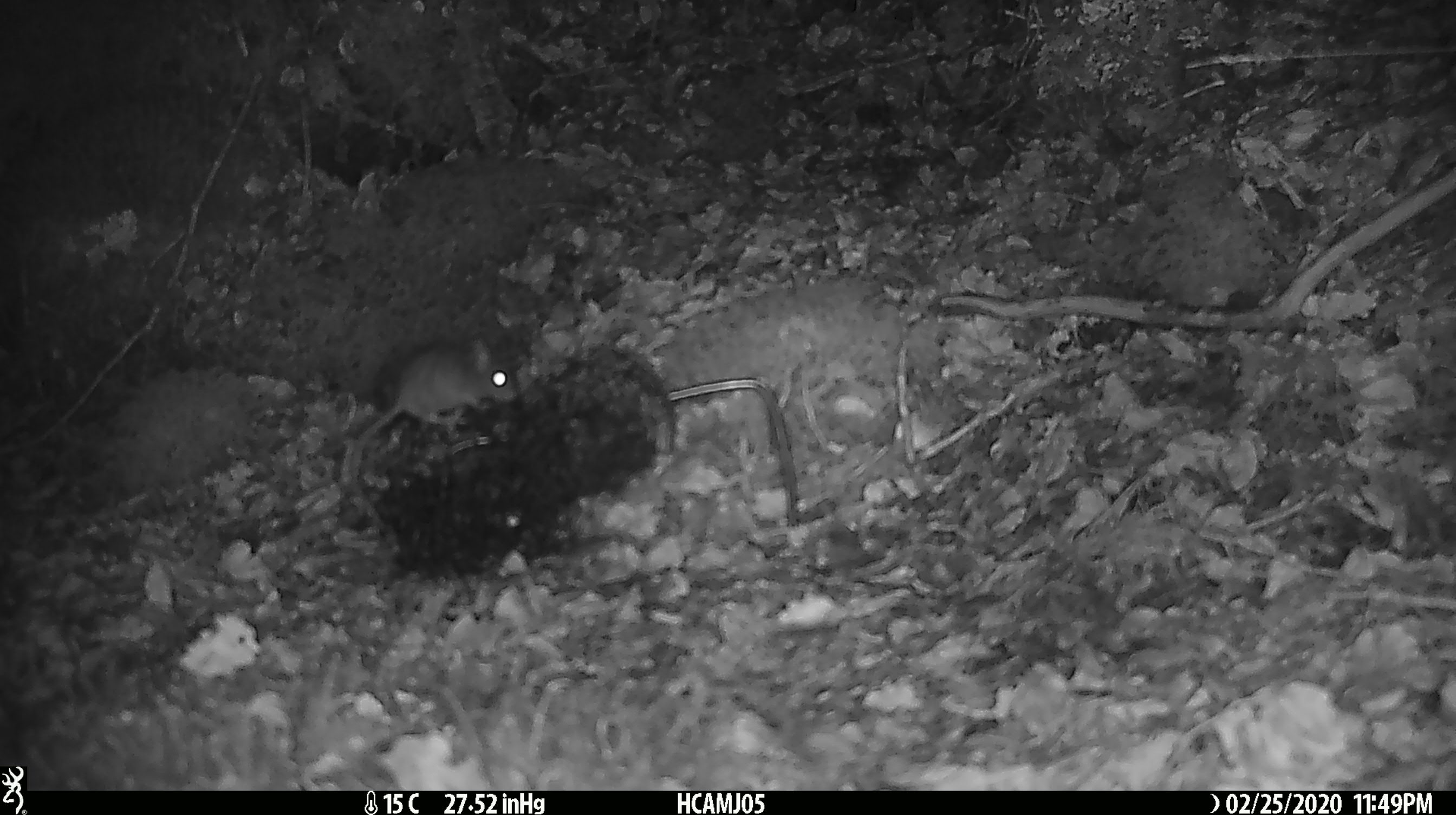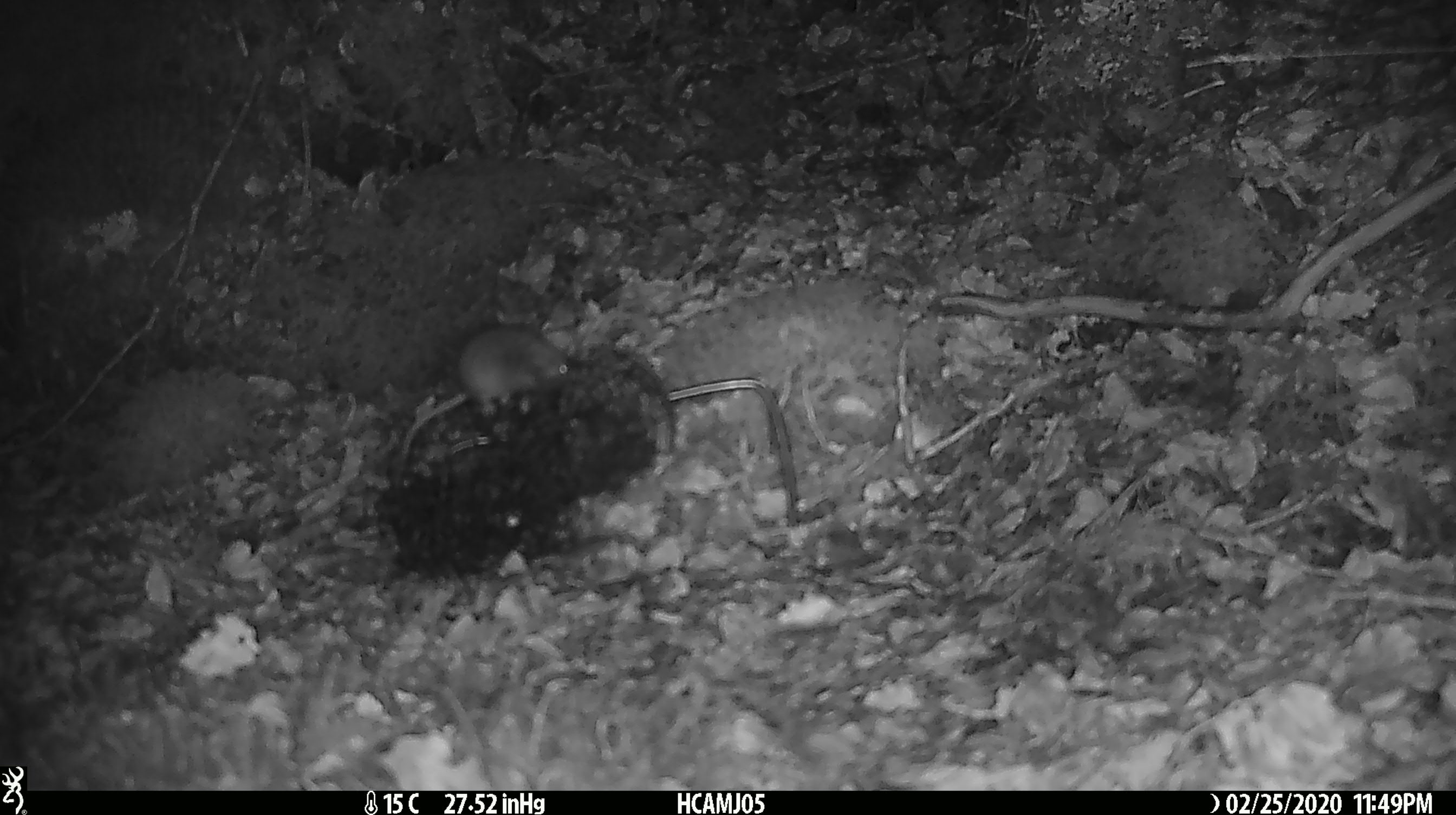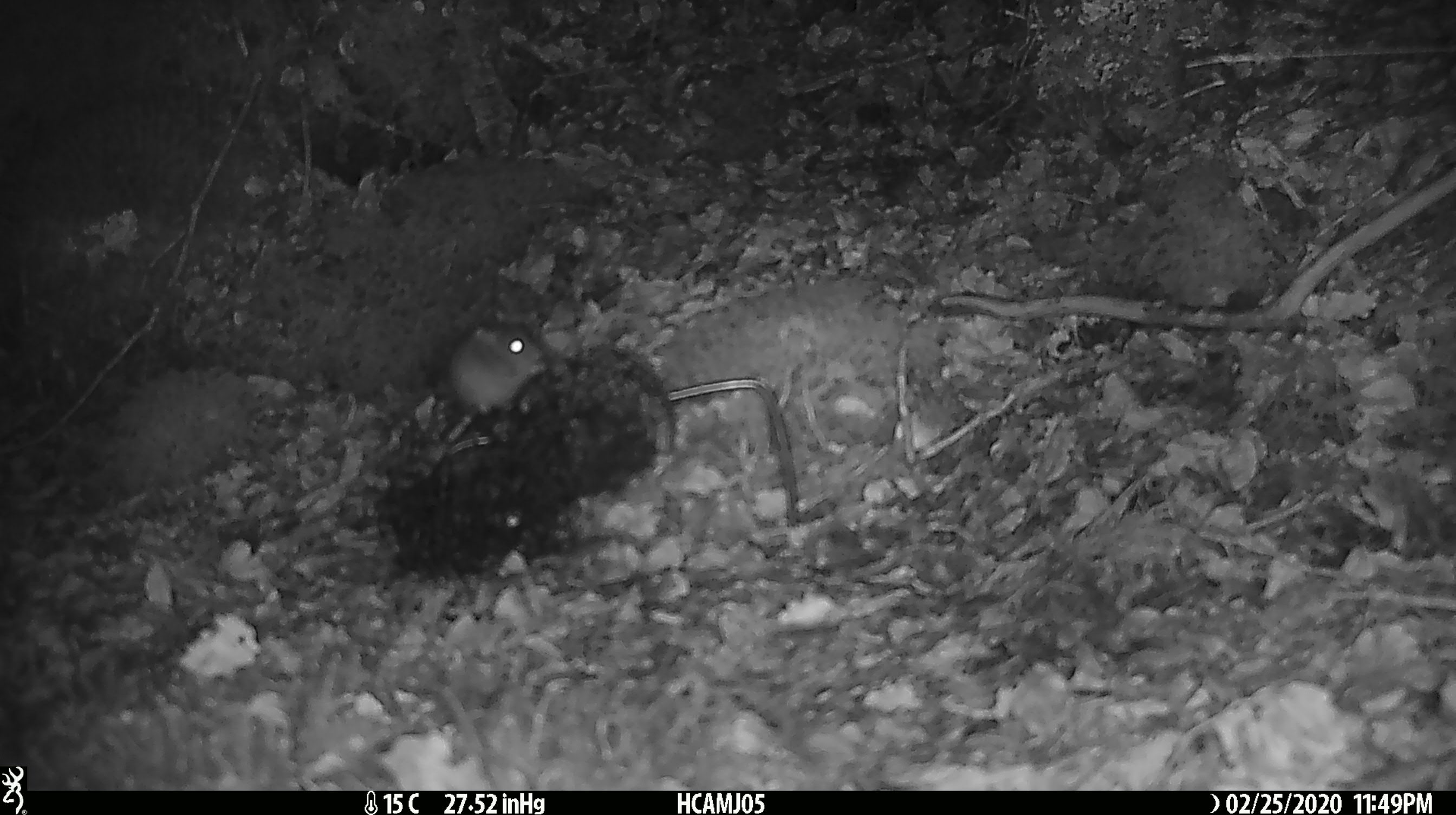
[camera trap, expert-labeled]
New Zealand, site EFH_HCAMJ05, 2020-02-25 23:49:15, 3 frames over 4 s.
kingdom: Animalia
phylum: Chordata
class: Mammalia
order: Rodentia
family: Muridae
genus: Mus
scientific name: Mus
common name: mouse